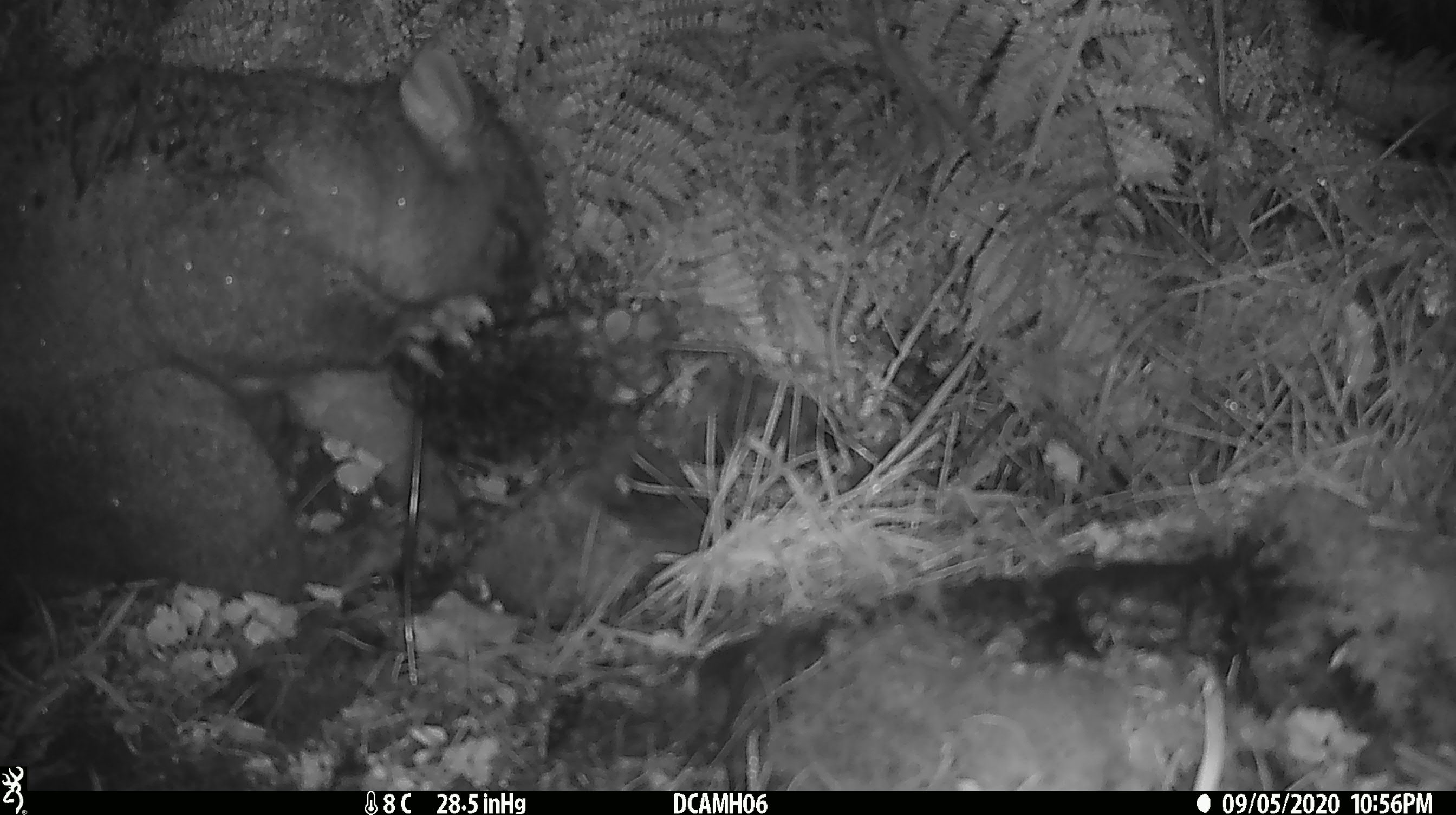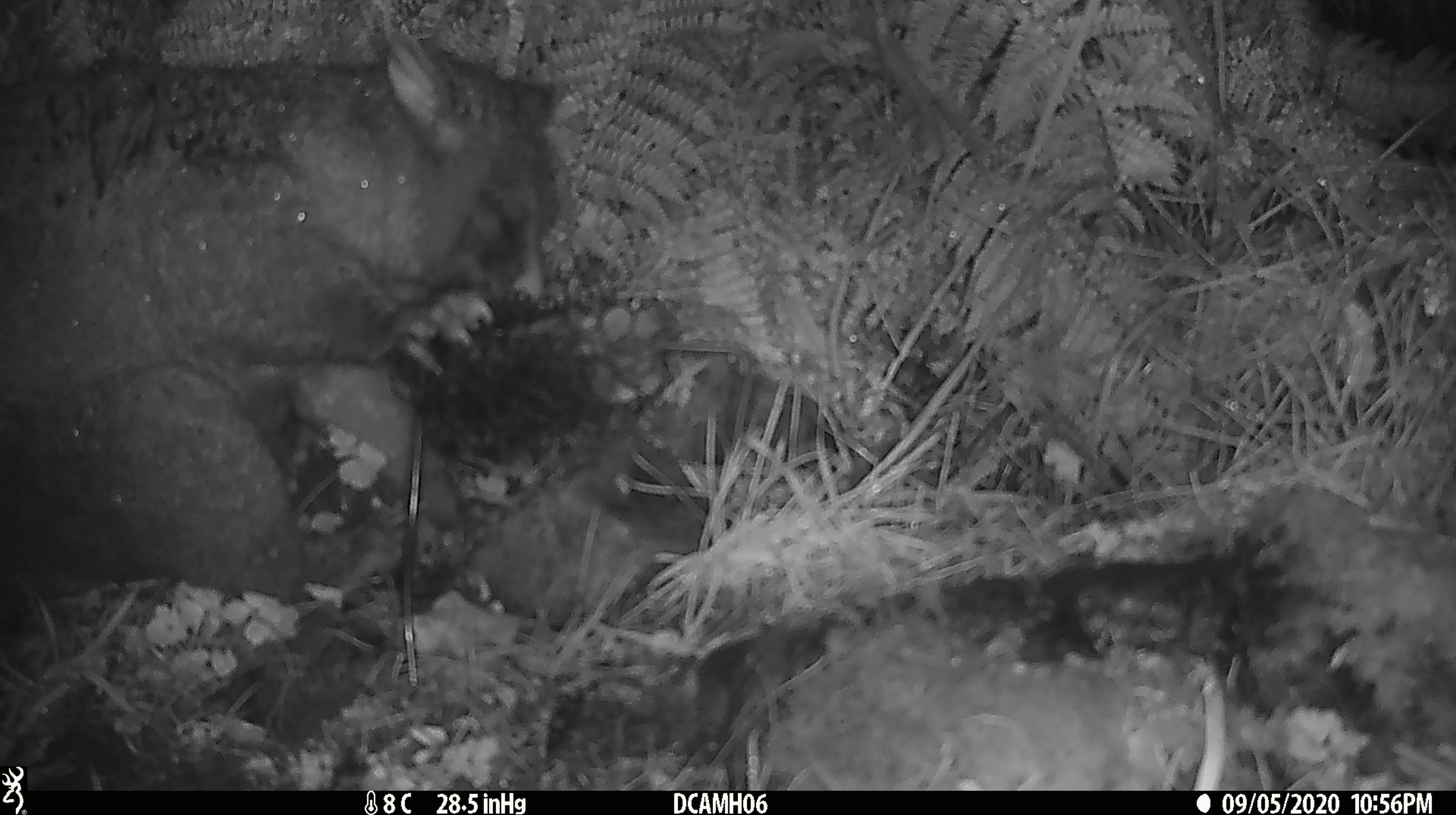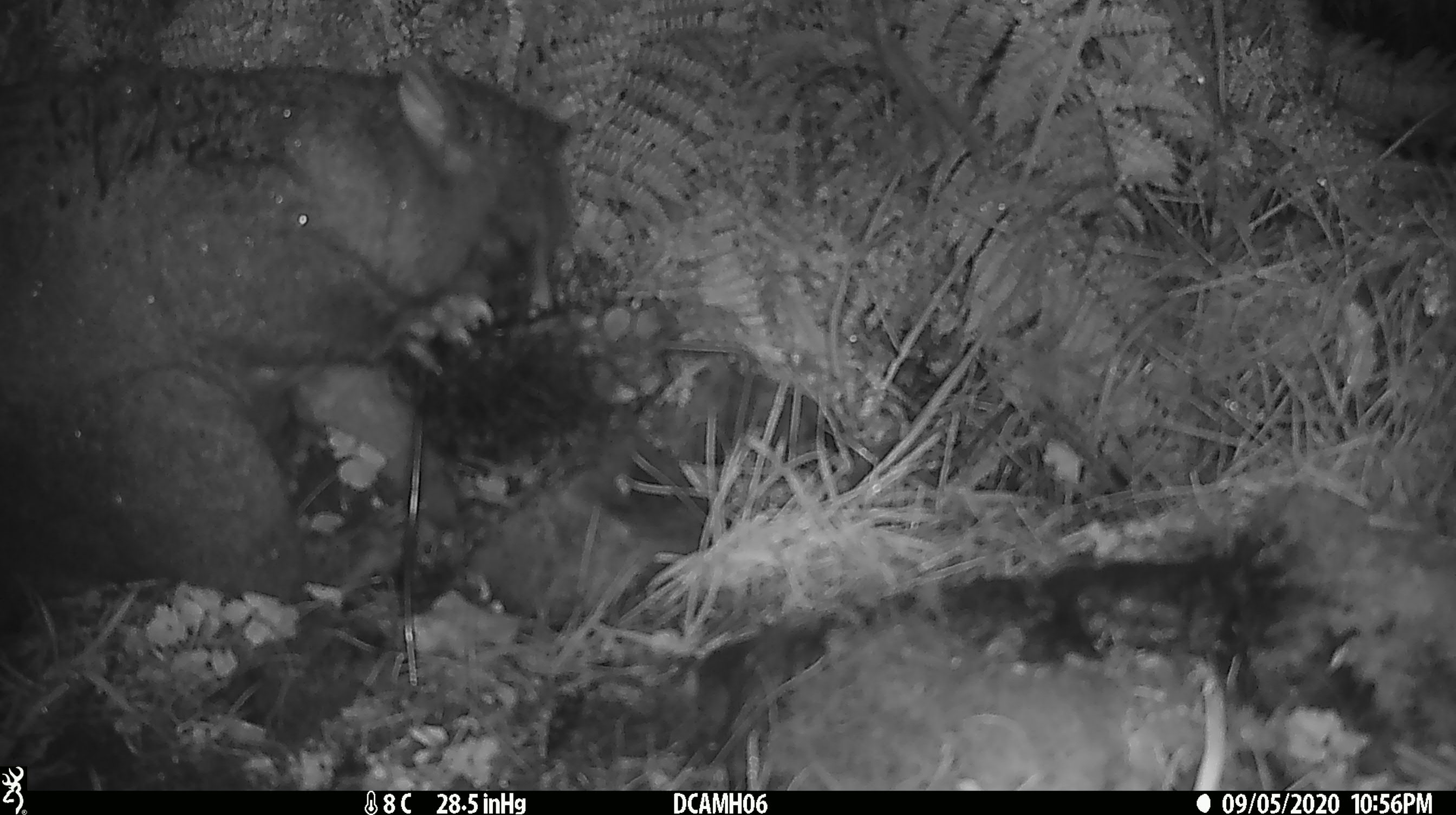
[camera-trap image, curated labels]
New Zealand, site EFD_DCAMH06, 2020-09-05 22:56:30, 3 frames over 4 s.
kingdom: Animalia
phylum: Chordata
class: Mammalia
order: Diprotodontia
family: Phalangeridae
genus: Trichosurus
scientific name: Trichosurus vulpecula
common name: common brushtail possum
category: possum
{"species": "possum (common brushtail possum) (Trichosurus vulpecula)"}